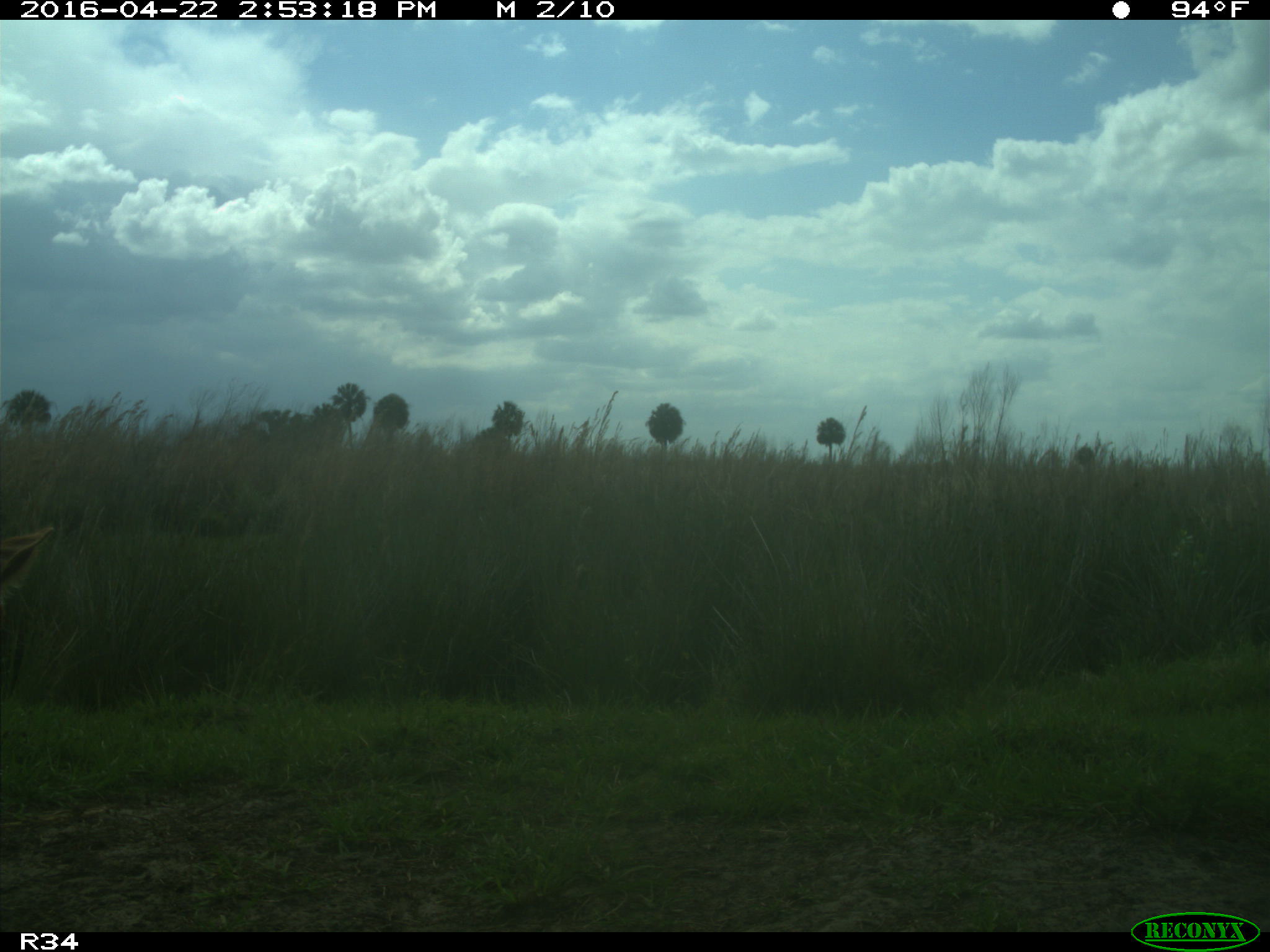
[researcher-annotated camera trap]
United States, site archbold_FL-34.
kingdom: Animalia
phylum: Chordata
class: Mammalia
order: Artiodactyla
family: Bovidae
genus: Bos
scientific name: Bos taurus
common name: domestic cow